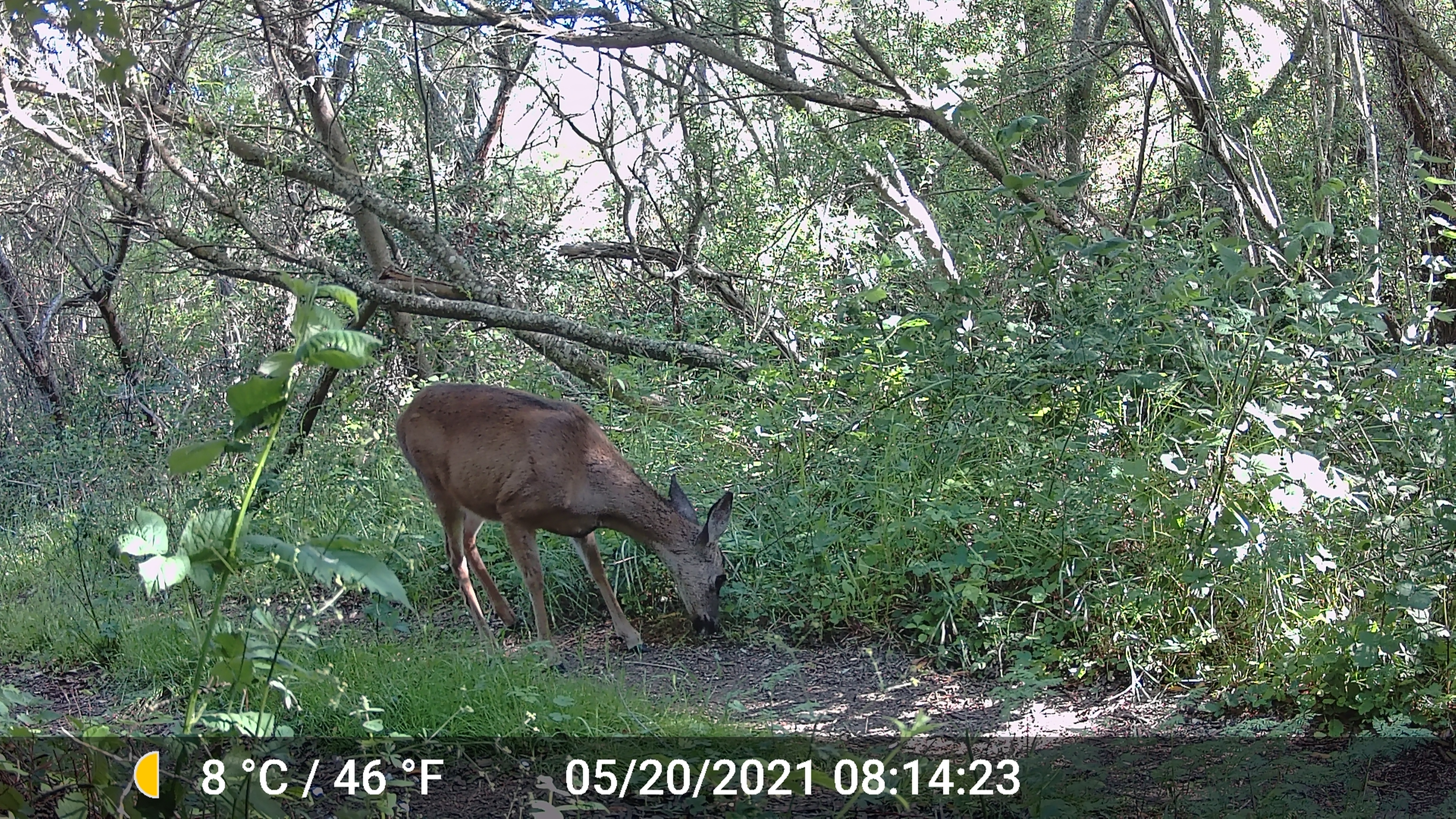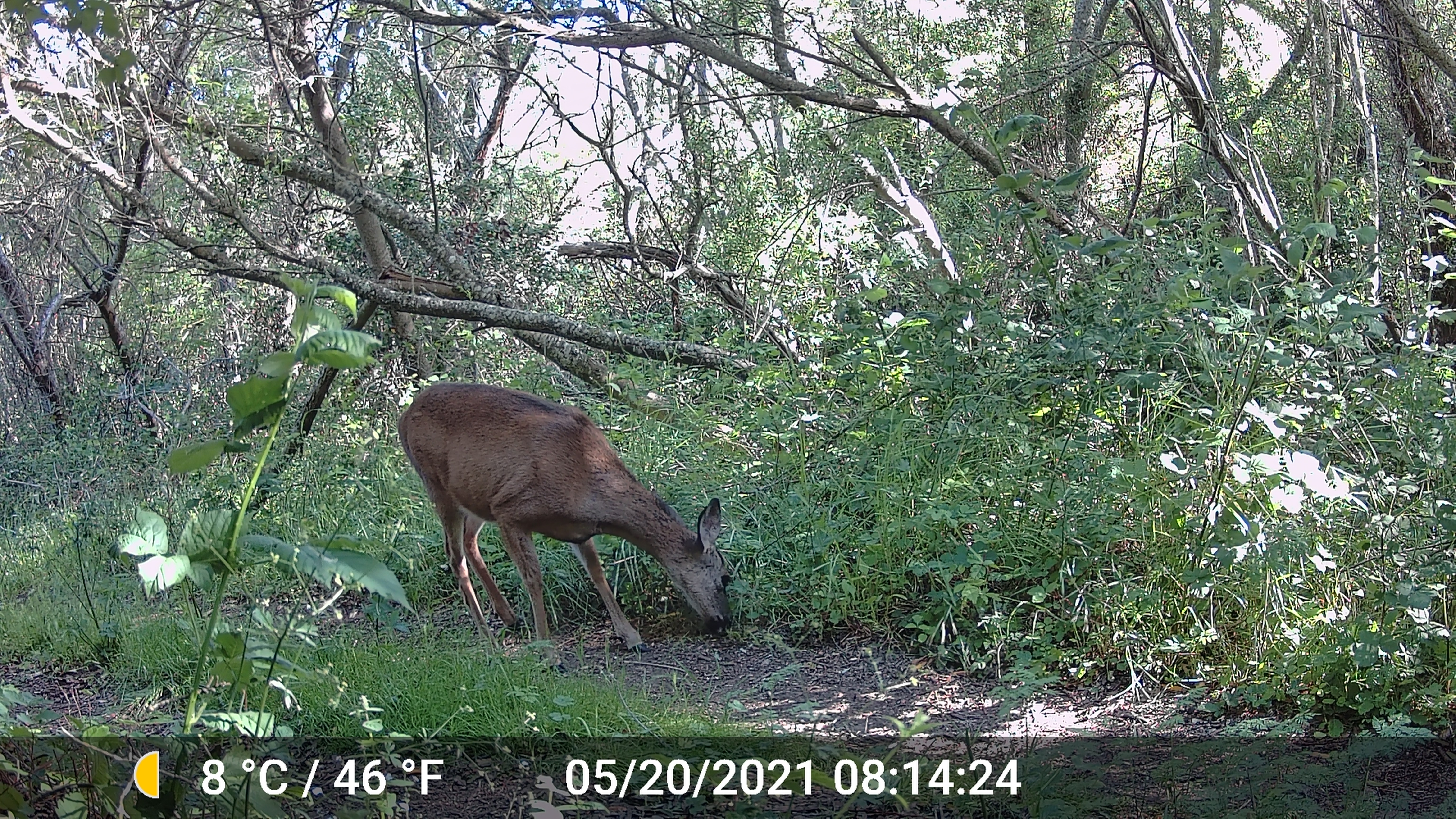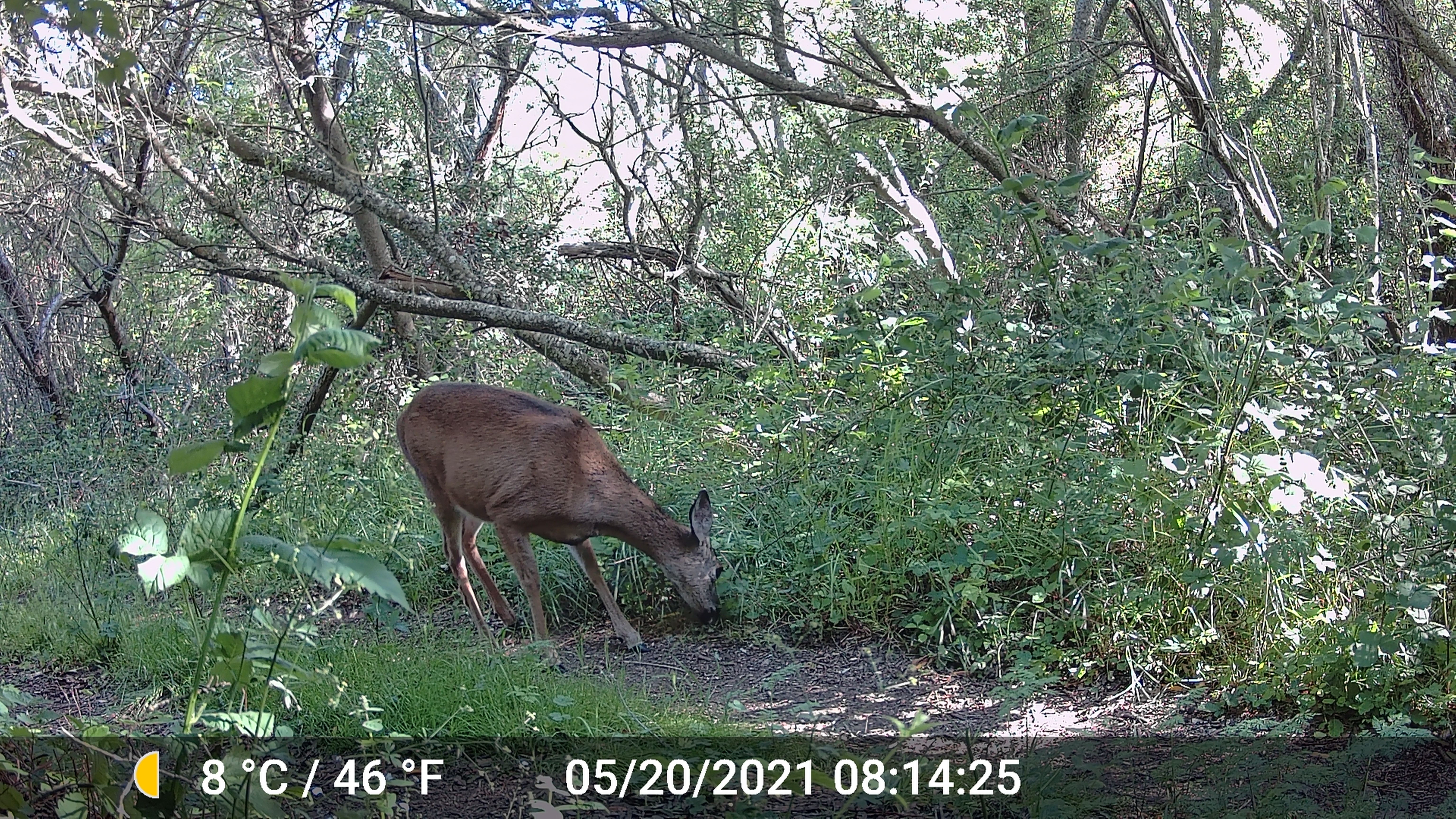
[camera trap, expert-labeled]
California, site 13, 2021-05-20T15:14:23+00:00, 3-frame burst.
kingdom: Animalia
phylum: Chordata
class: Mammalia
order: Artiodactyla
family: Cervidae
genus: Odocoileus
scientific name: Odocoileus hemionus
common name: mule deer